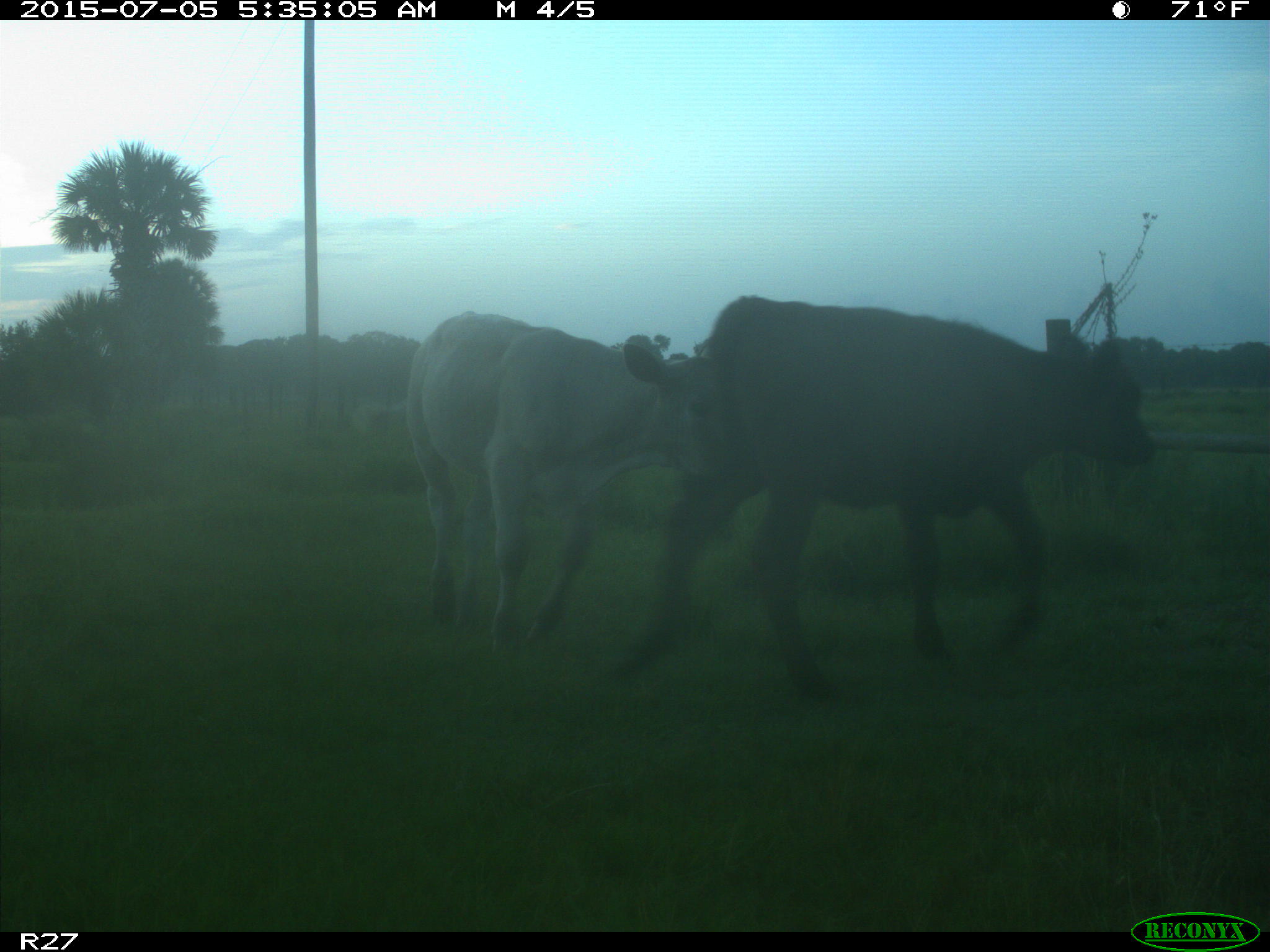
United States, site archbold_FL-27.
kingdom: Animalia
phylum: Chordata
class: Mammalia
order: Artiodactyla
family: Bovidae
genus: Bos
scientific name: Bos taurus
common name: domestic cow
Bos taurus (domestic cow).